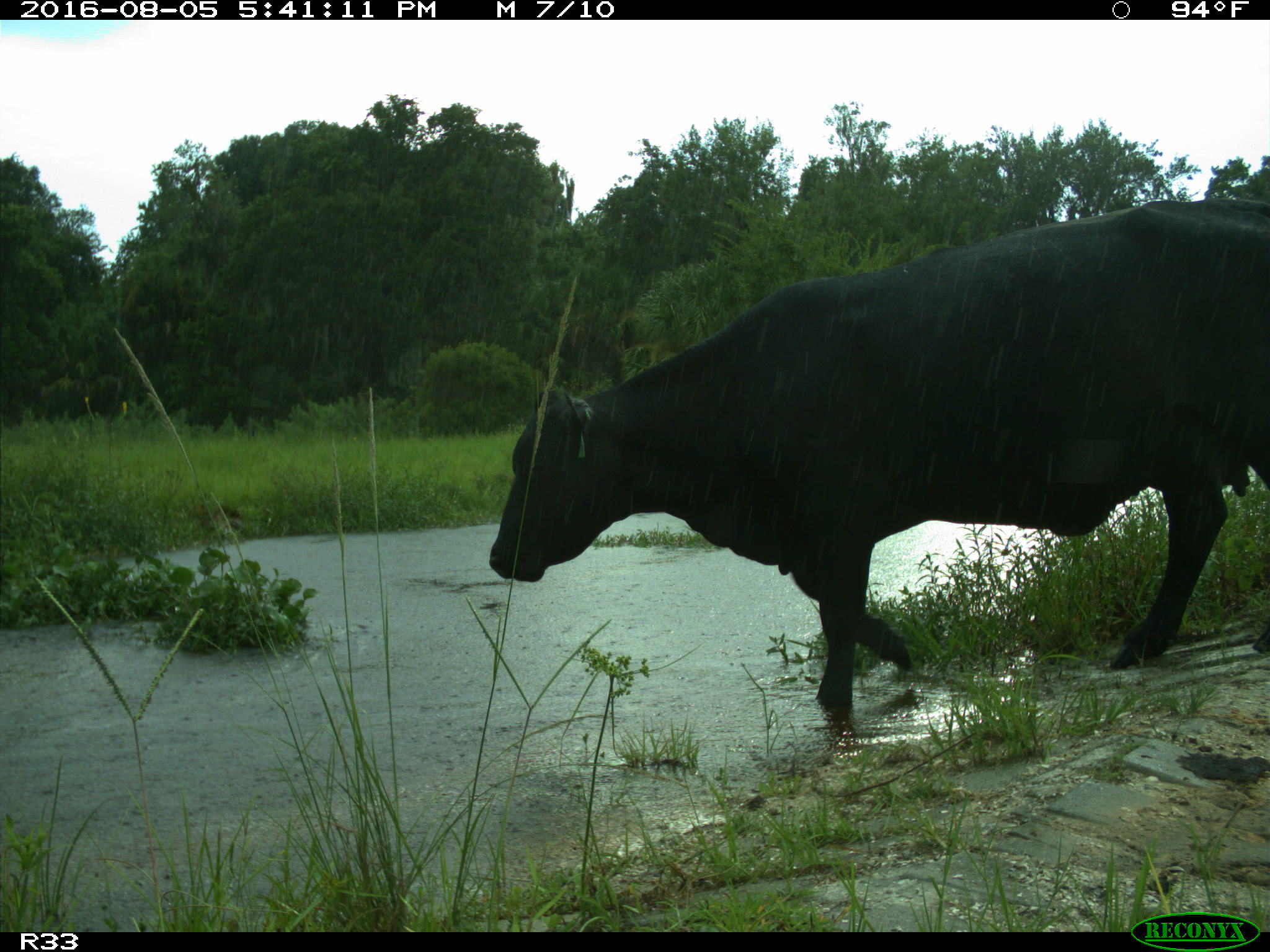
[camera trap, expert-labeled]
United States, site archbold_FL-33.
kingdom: Animalia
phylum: Chordata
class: Mammalia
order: Artiodactyla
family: Bovidae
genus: Bos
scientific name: Bos taurus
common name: domestic cow